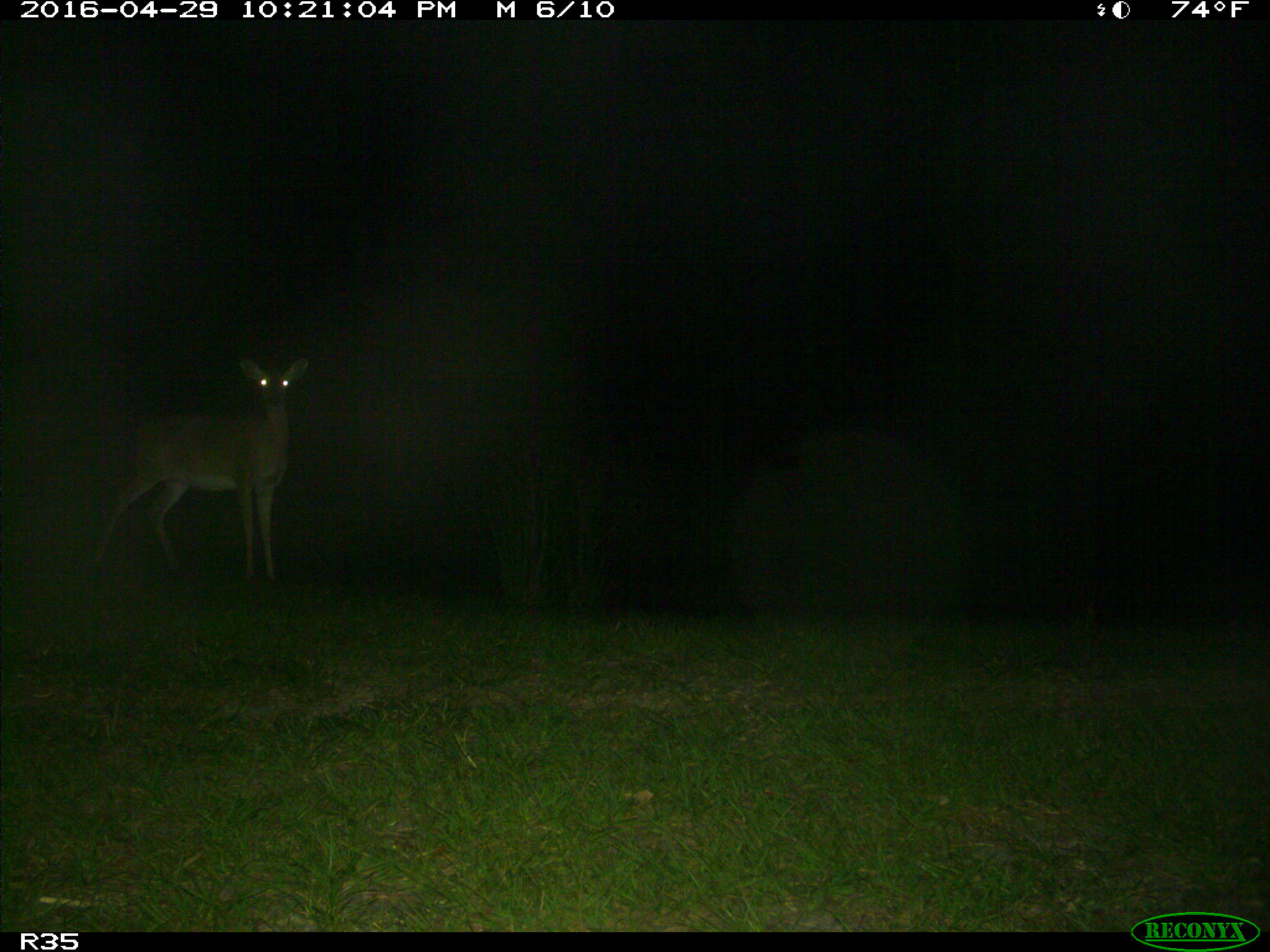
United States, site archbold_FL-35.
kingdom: Animalia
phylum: Chordata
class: Mammalia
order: Artiodactyla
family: Cervidae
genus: Odocoileus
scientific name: Odocoileus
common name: deer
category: unidentified deer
Unidentified deer (deer) (Odocoileus).